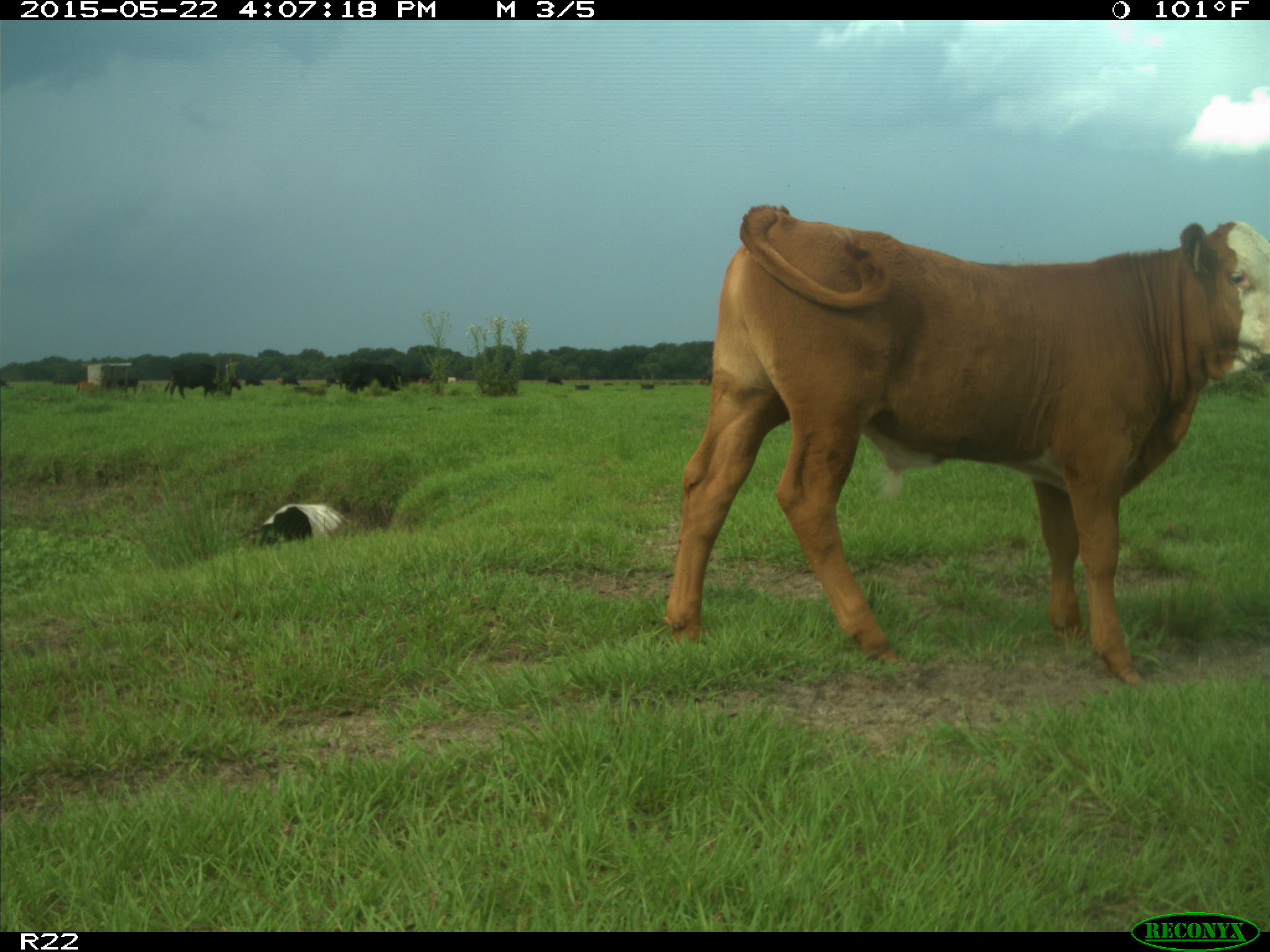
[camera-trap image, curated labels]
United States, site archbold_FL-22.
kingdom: Animalia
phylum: Chordata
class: Mammalia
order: Artiodactyla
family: Bovidae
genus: Bos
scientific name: Bos taurus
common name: domestic cow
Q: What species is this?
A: Bos taurus (domestic cow).